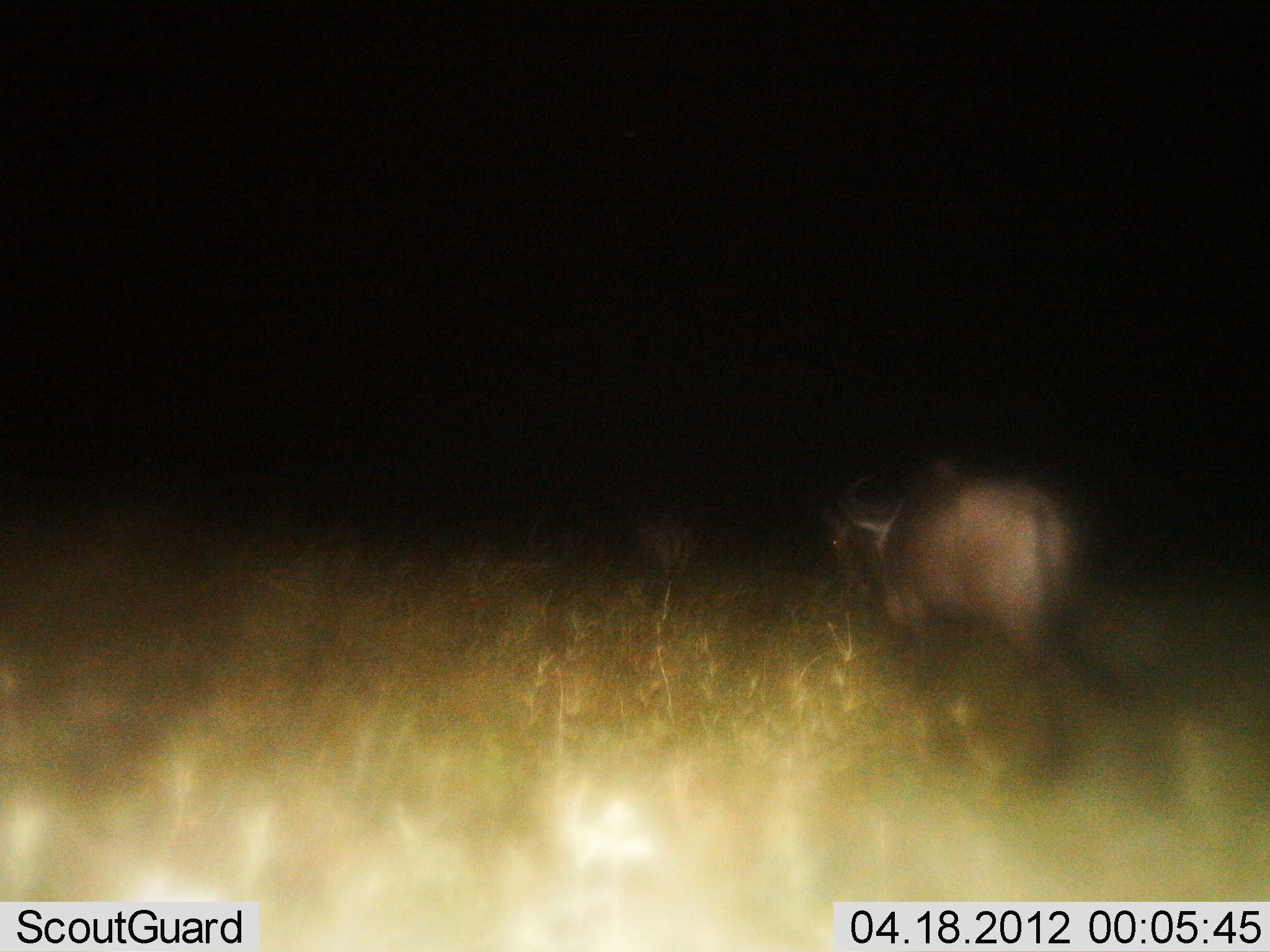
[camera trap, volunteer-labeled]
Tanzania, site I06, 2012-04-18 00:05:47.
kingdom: Animalia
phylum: Chordata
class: Mammalia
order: Artiodactyla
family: Bovidae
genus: Connochaetes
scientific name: Connochaetes taurinus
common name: blue wildebeest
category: wildebeest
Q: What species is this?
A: Wildebeest (blue wildebeest) (Connochaetes taurinus).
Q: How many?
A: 1.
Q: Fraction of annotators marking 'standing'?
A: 18%.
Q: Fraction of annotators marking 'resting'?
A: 0%.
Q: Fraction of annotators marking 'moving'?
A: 82%.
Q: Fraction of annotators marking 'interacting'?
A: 0%.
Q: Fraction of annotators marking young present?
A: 6%.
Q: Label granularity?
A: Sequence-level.